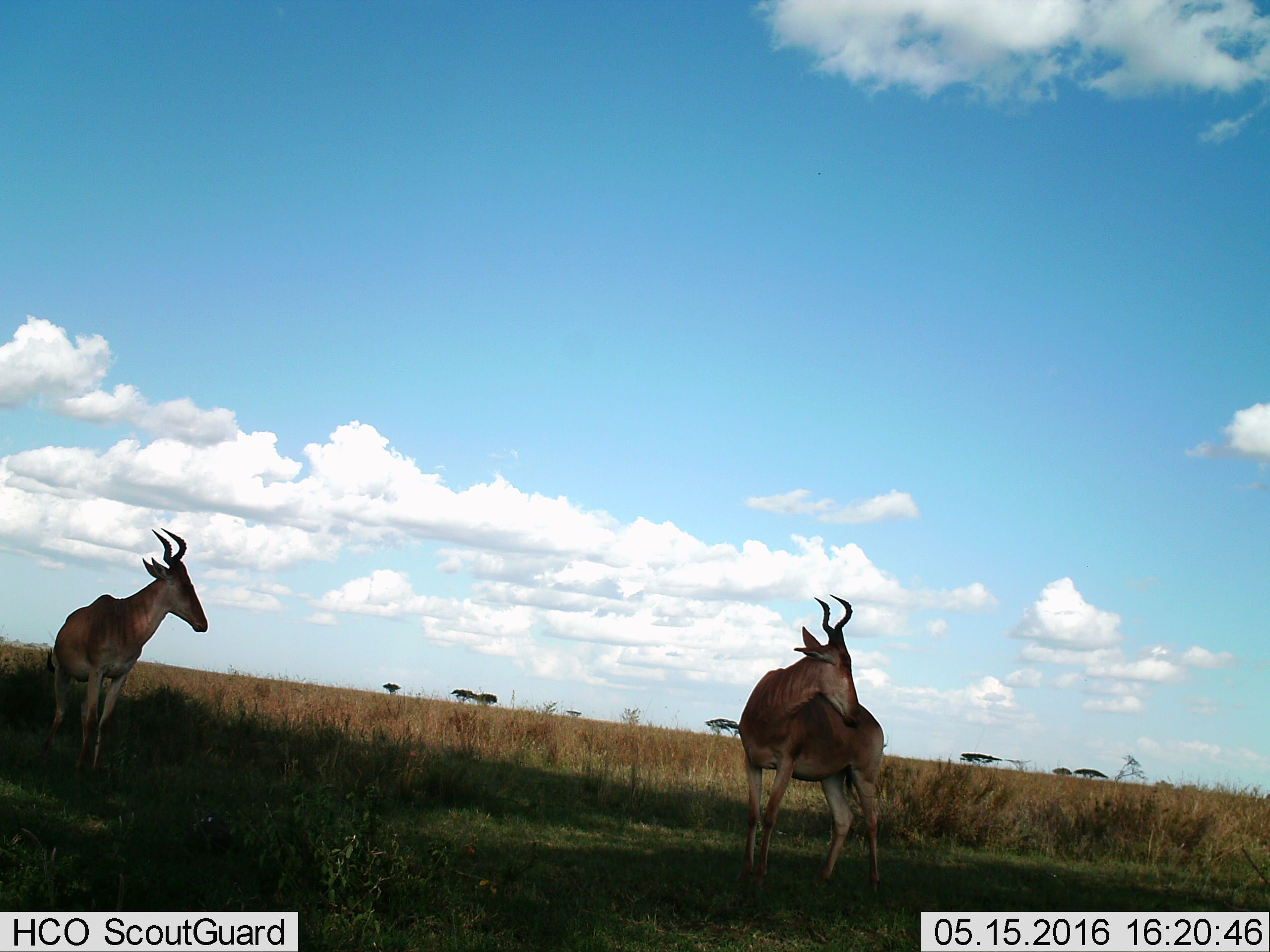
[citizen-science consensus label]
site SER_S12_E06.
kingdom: Animalia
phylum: Chordata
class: Mammalia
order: Artiodactyla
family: Bovidae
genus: Alcelaphus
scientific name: Alcelaphus buselaphus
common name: hartebeest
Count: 2.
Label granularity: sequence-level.